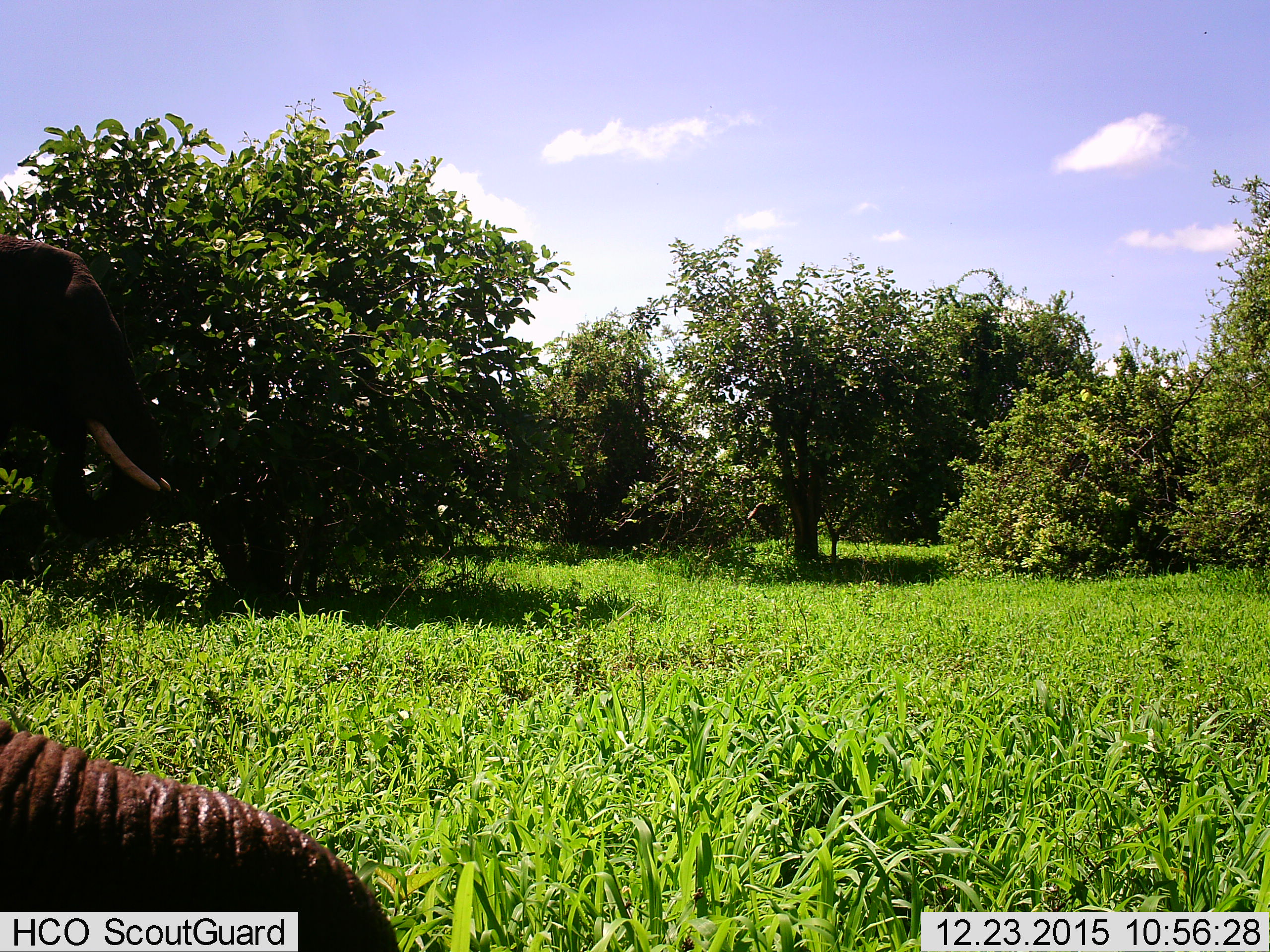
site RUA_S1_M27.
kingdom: Animalia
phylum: Chordata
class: Mammalia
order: Proboscidea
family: Elephantidae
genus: Loxodonta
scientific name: Loxodonta africana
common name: african bush elephant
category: elephant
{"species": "elephant (african bush elephant) (Loxodonta africana)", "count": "2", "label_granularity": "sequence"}